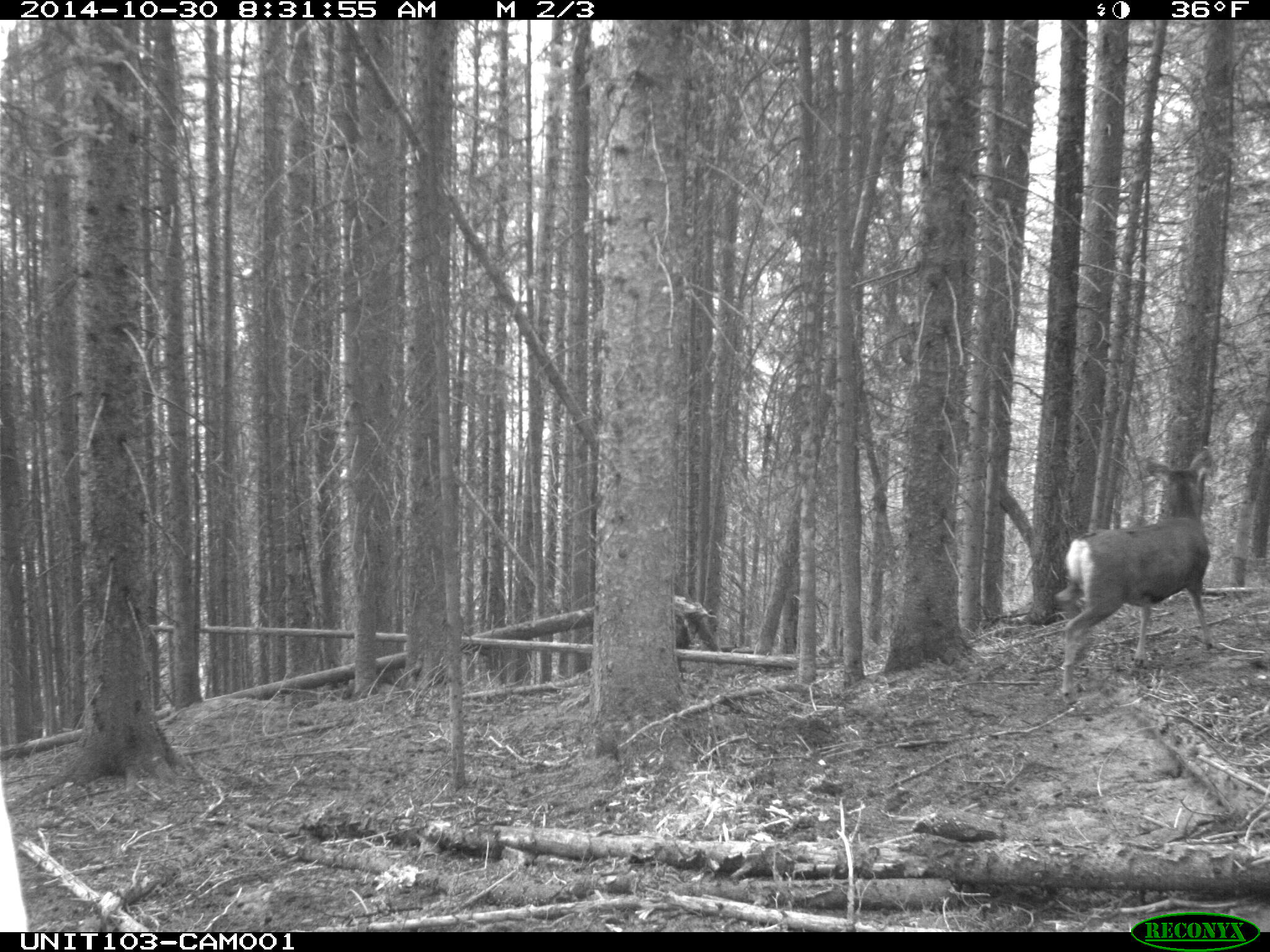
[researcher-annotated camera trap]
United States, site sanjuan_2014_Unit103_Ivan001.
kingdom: Animalia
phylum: Chordata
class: Mammalia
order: Artiodactyla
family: Cervidae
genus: Odocoileus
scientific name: Odocoileus hemionus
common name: mule deer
Odocoileus hemionus (mule deer).